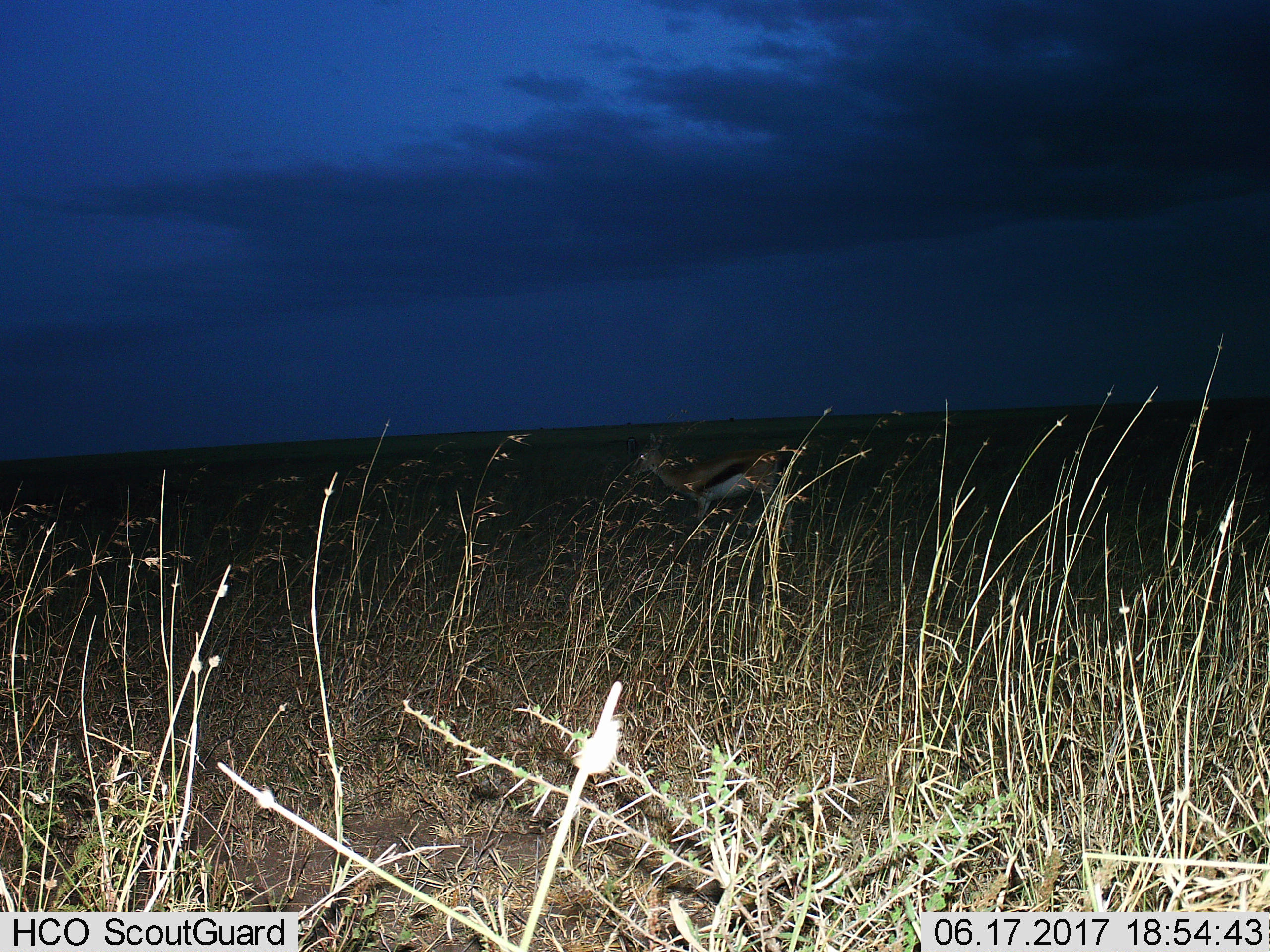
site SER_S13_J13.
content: unidentified animal